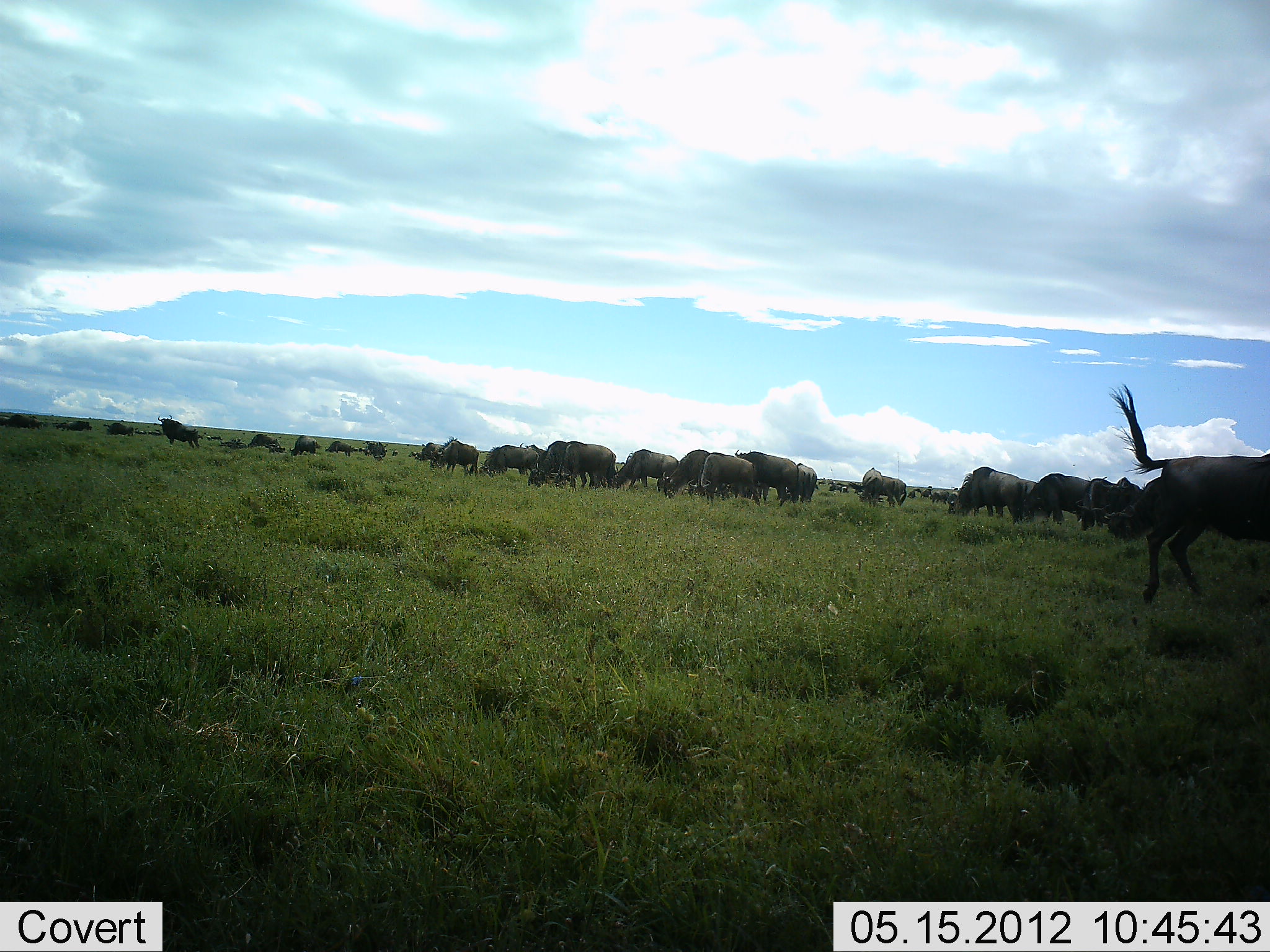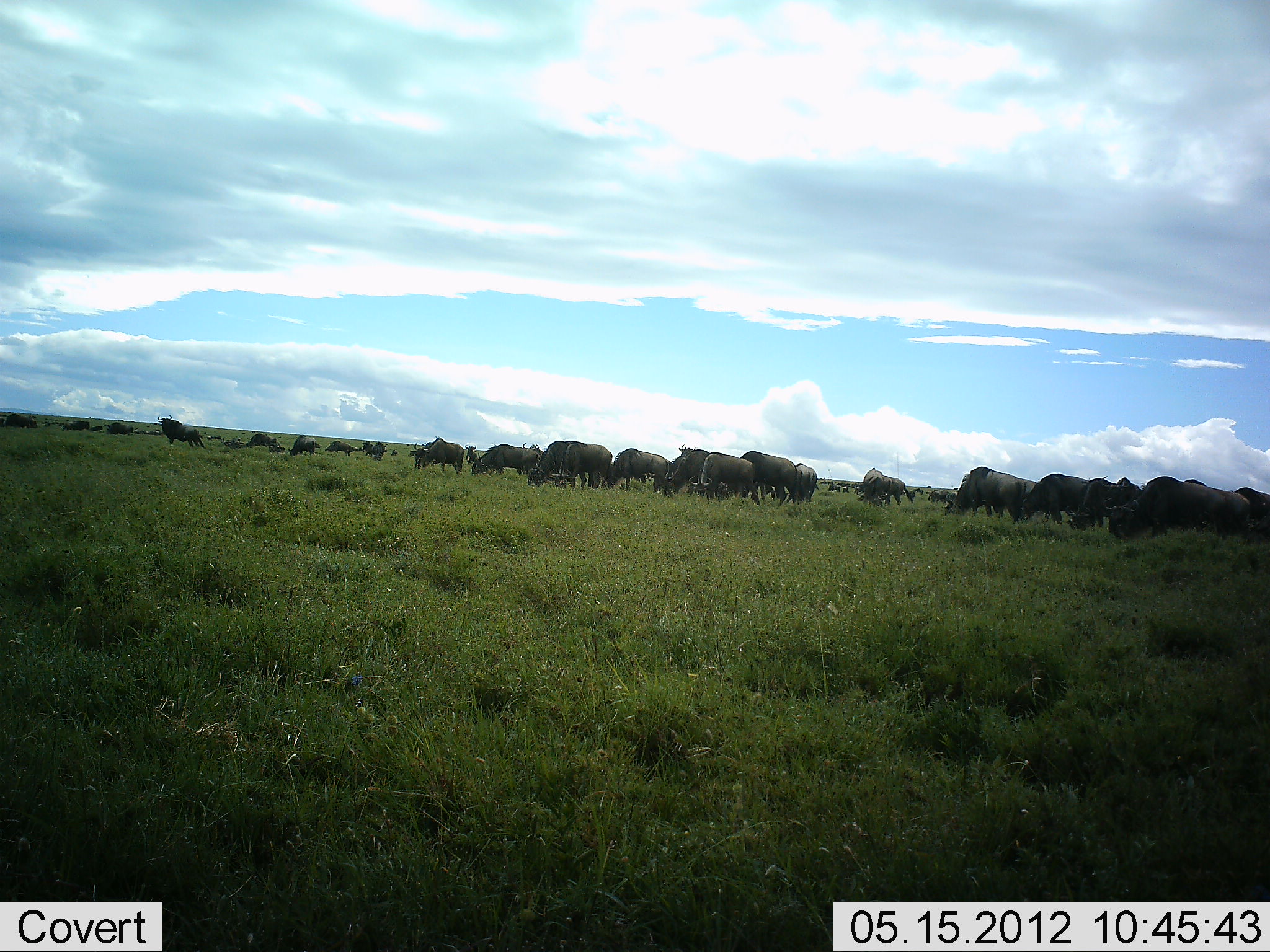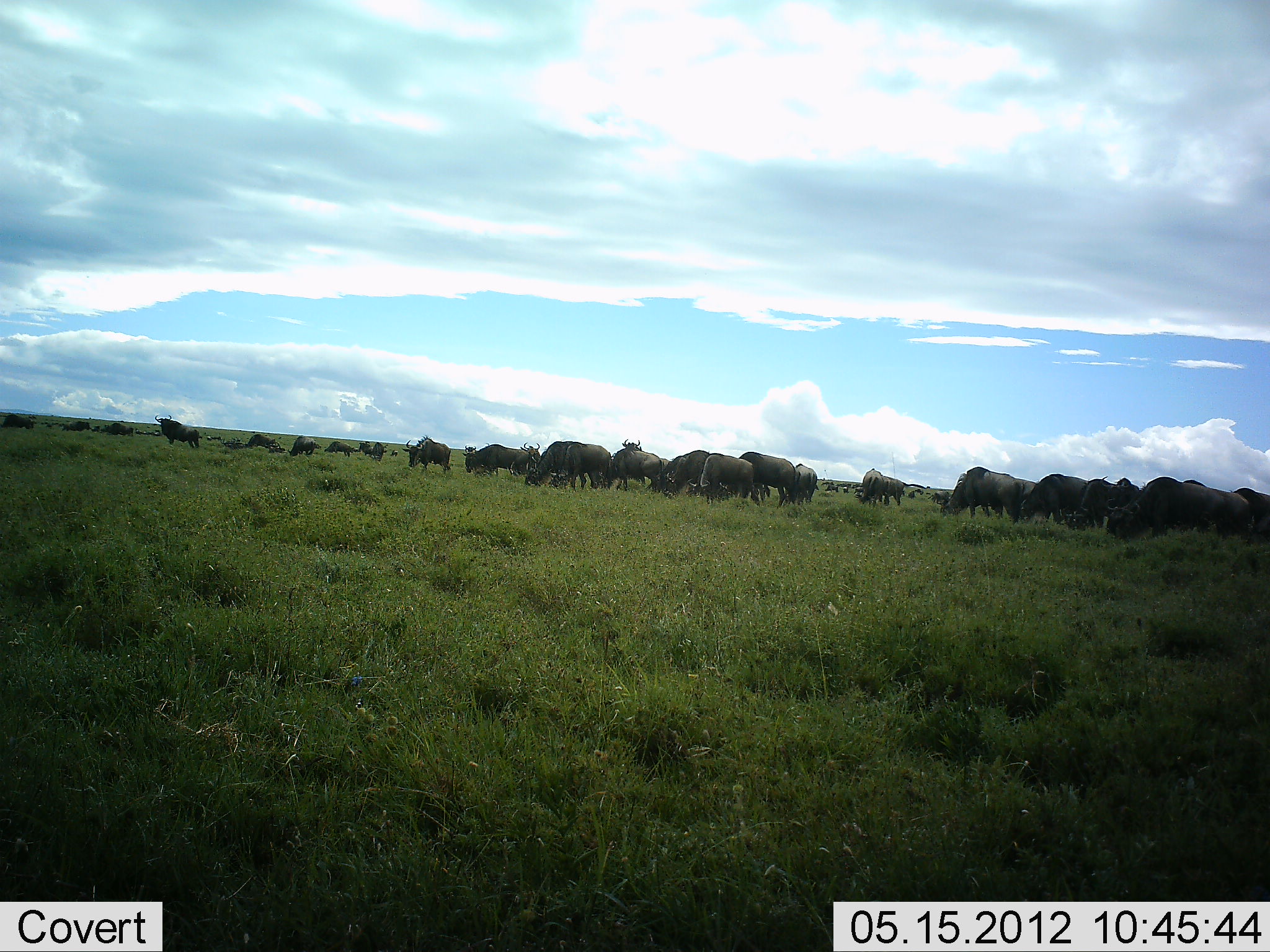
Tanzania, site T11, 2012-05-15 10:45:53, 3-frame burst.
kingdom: Animalia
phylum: Chordata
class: Mammalia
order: Artiodactyla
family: Bovidae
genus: Connochaetes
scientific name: Connochaetes taurinus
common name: blue wildebeest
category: wildebeest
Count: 11-50.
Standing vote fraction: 50%.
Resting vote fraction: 0%.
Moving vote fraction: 70%.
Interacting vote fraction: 0%.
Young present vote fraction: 0%.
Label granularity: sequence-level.